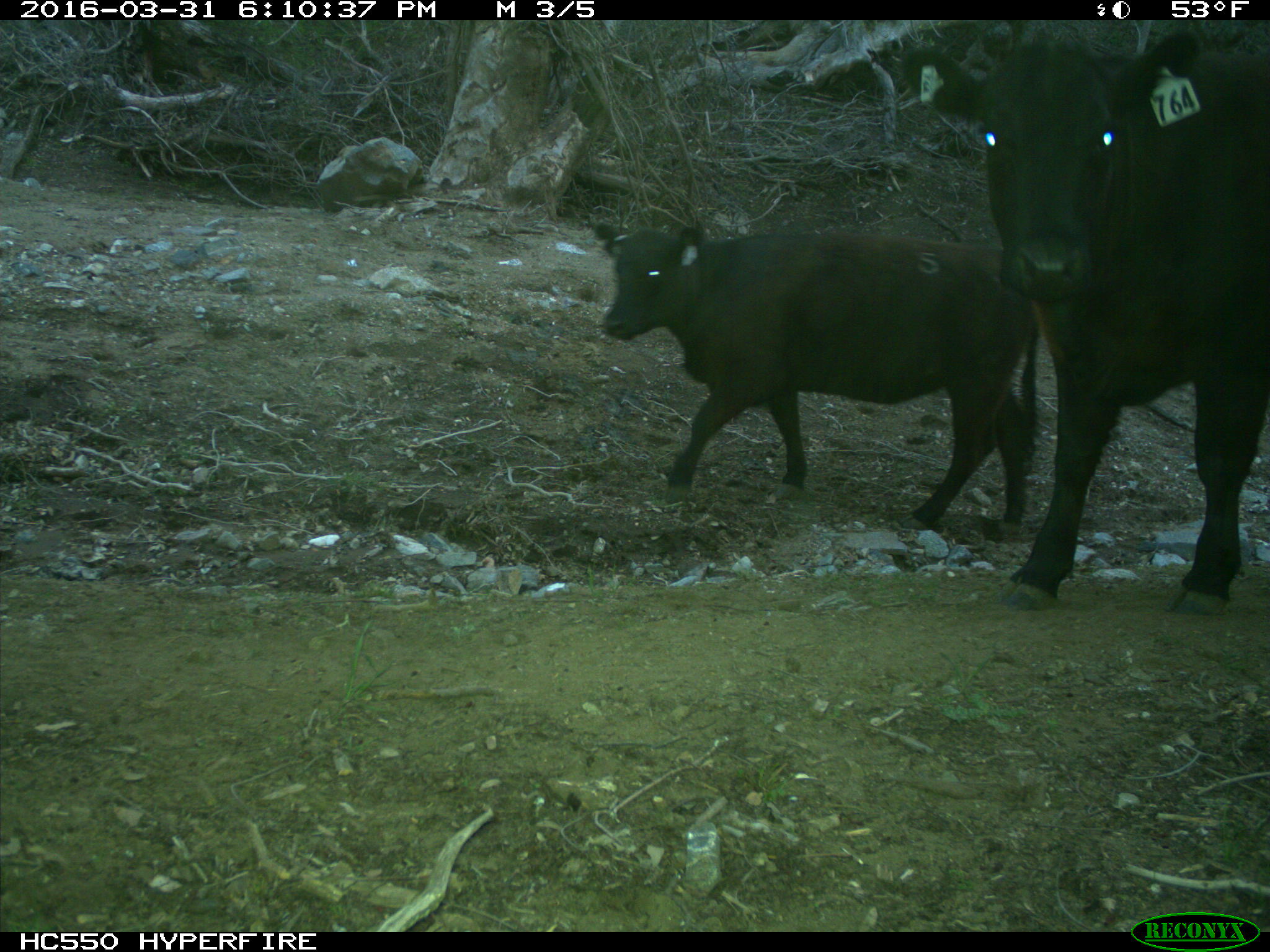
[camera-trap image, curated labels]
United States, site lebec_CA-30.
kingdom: Animalia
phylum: Chordata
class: Mammalia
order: Artiodactyla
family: Bovidae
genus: Bos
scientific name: Bos taurus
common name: domestic cow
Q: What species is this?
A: Bos taurus (domestic cow).